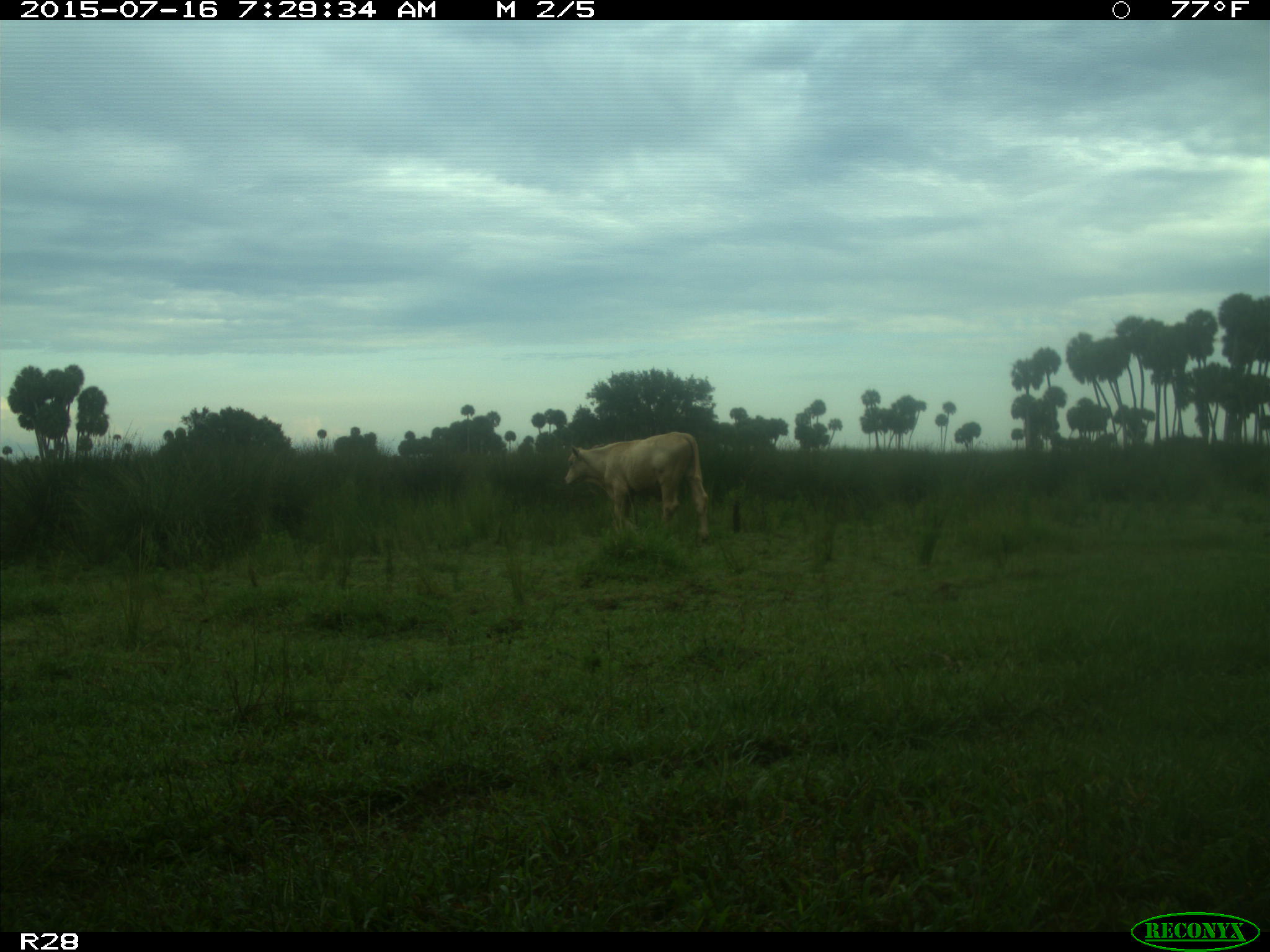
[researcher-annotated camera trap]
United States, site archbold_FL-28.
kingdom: Animalia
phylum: Chordata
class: Mammalia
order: Artiodactyla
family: Bovidae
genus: Bos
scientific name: Bos taurus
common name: domestic cow